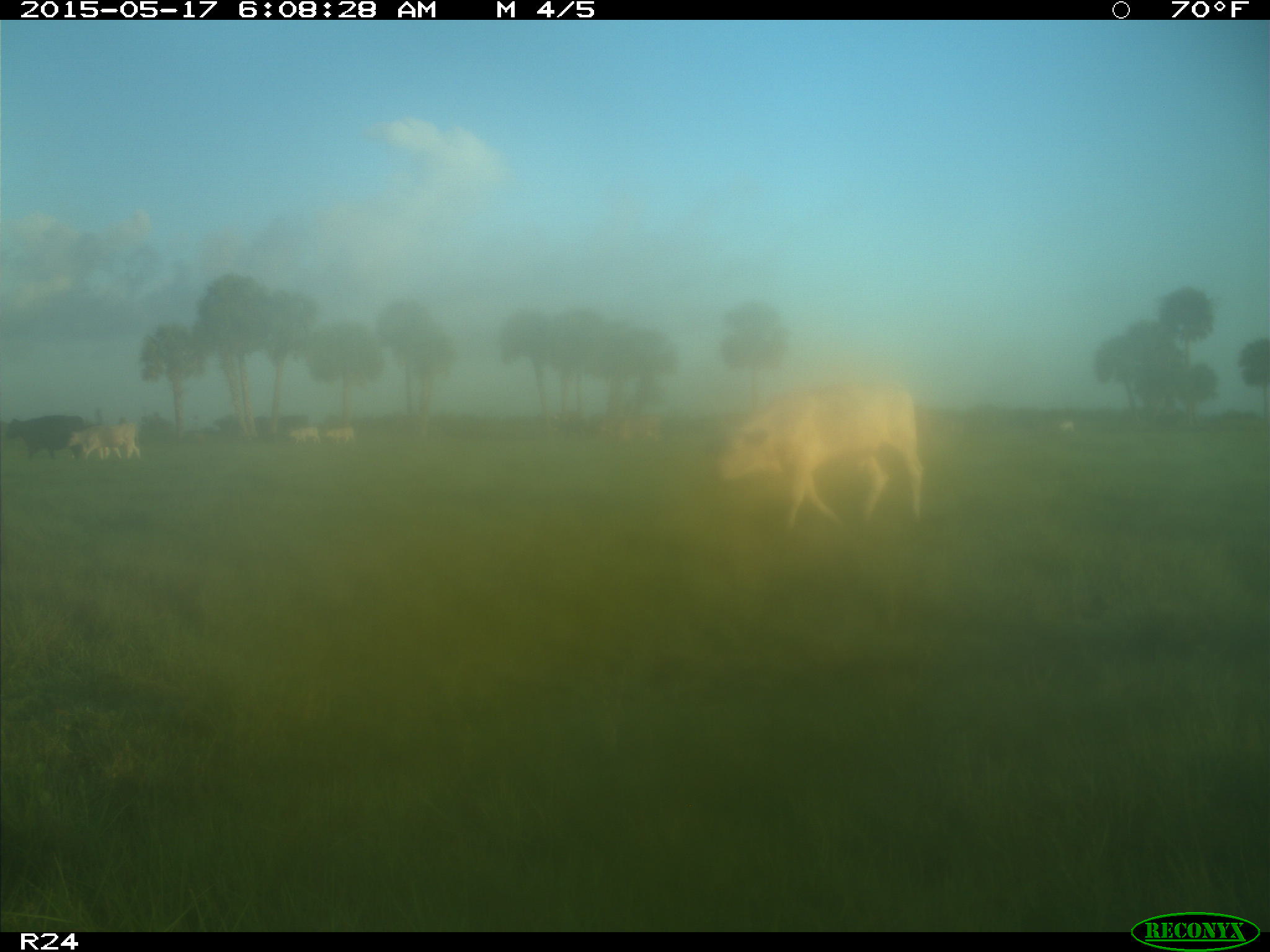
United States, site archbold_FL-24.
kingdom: Animalia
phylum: Chordata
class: Mammalia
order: Artiodactyla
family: Bovidae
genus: Bos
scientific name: Bos taurus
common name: domestic cow